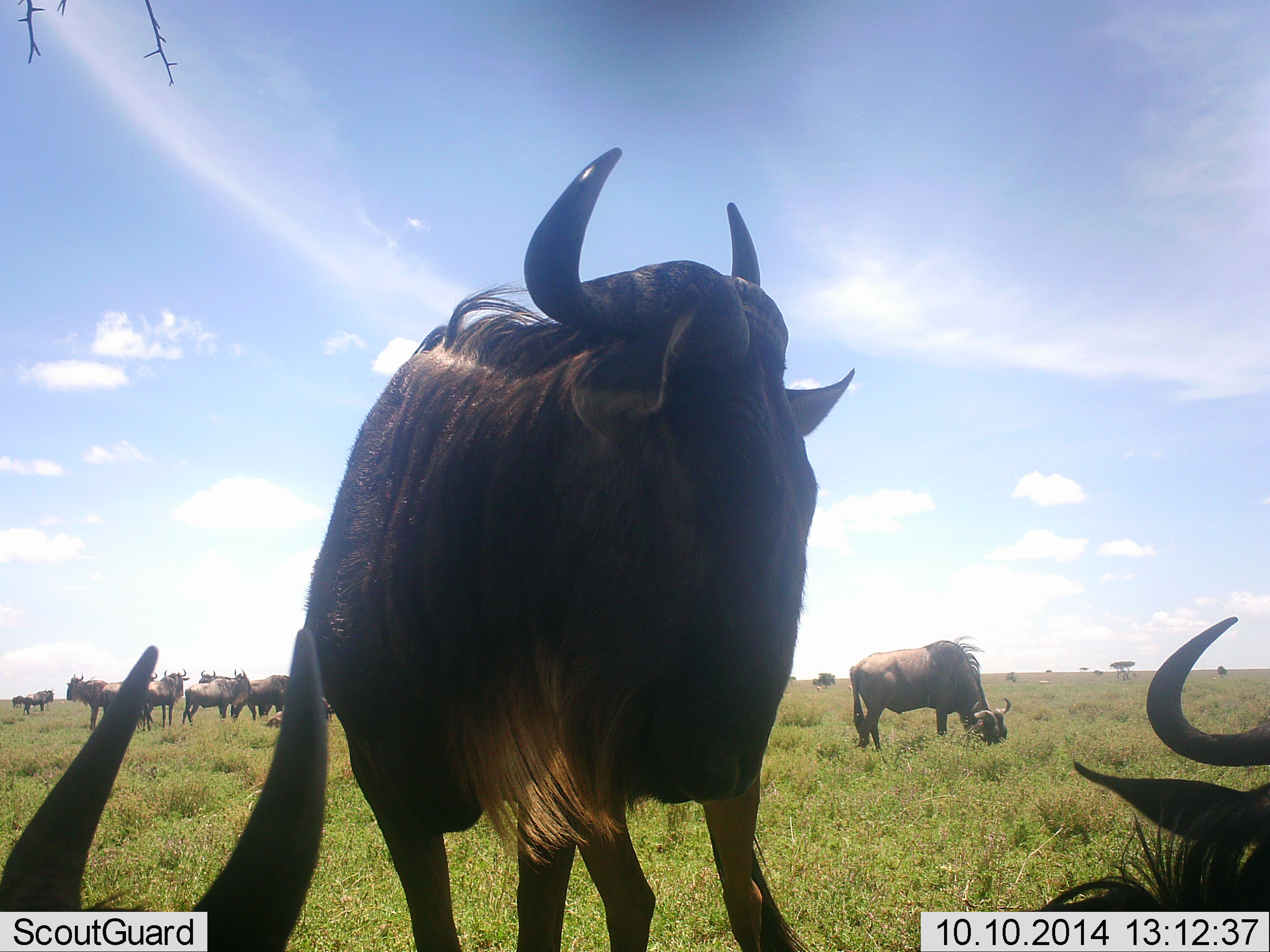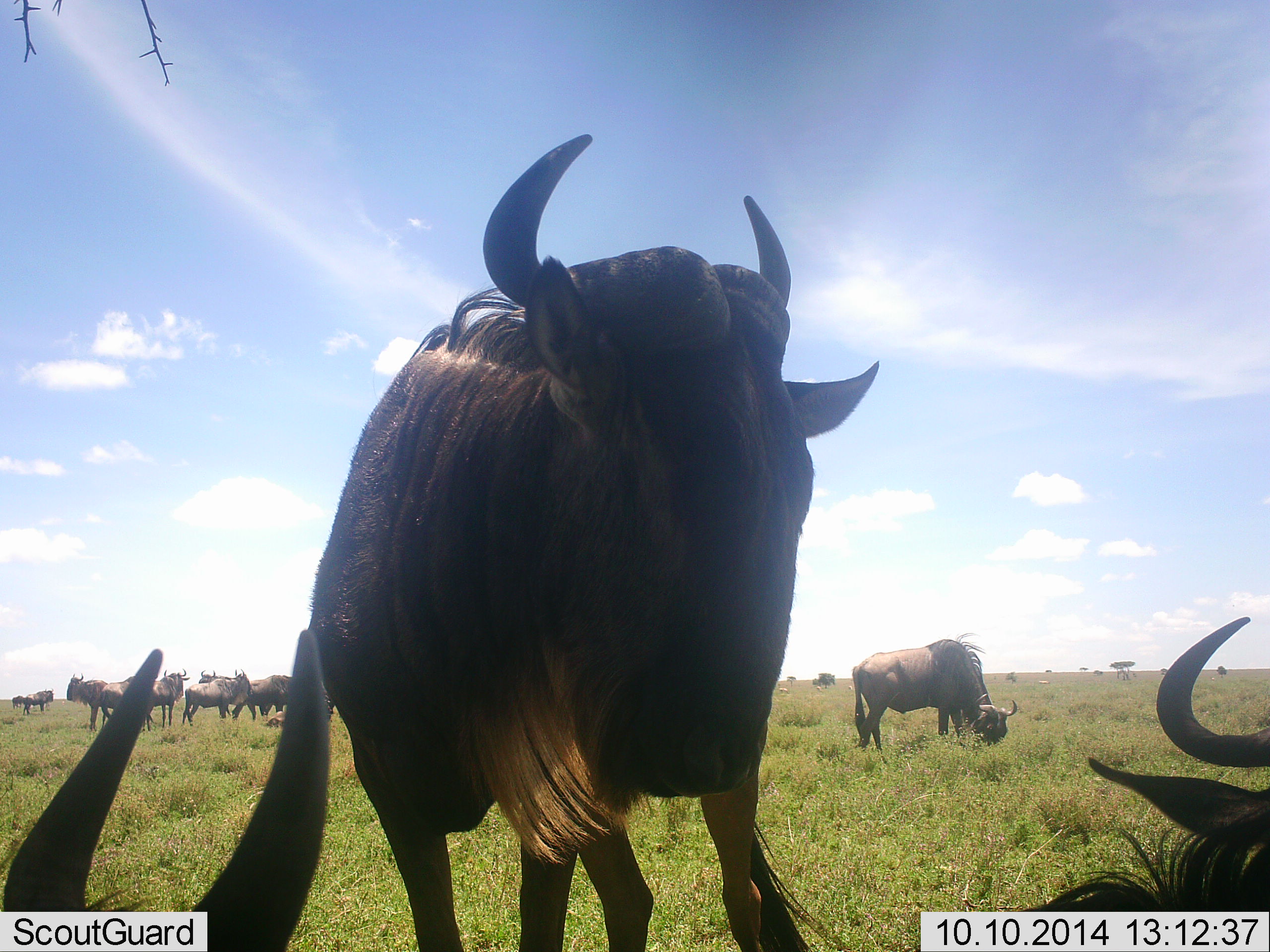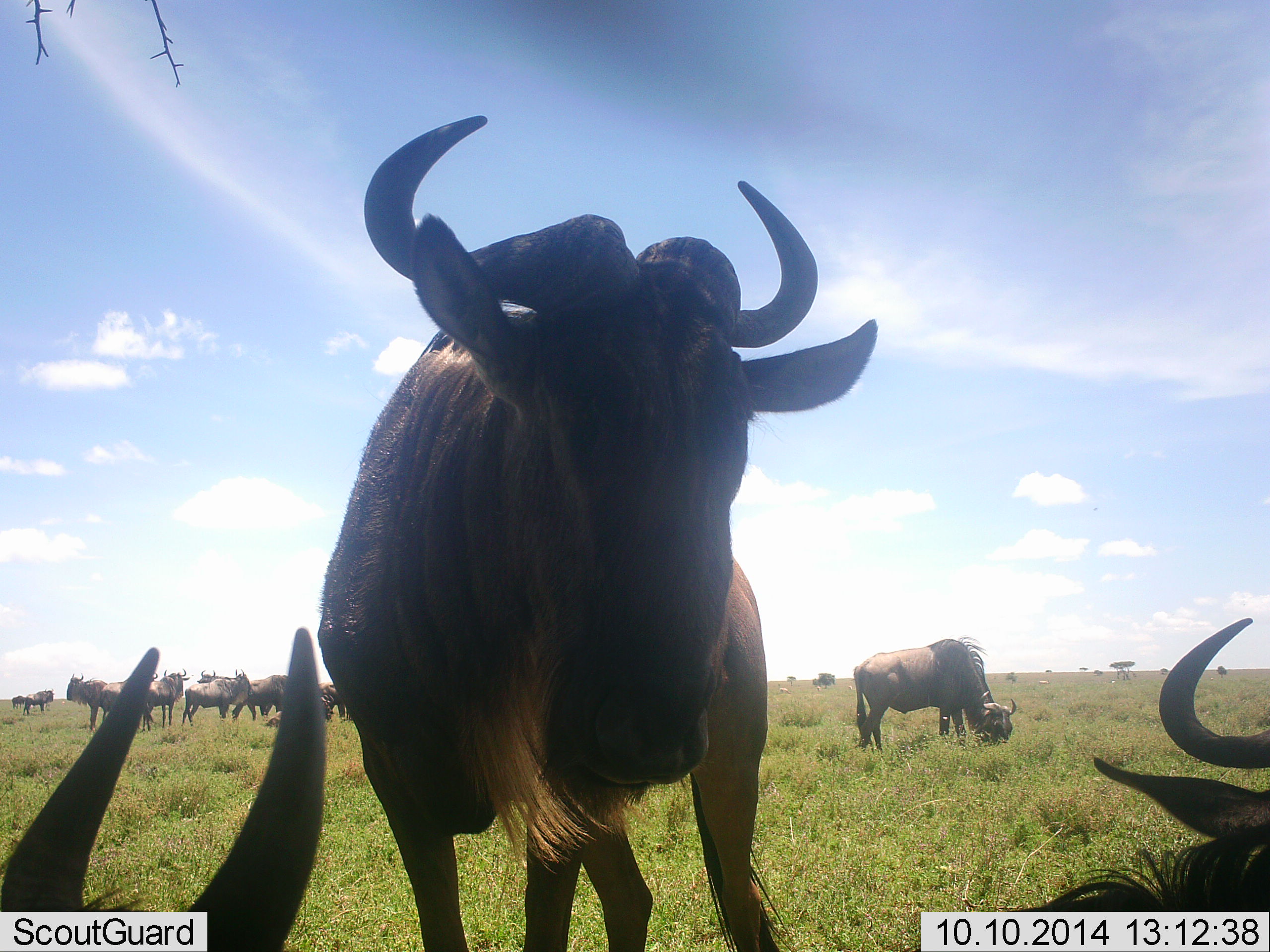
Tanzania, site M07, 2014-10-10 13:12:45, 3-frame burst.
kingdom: Animalia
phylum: Chordata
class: Mammalia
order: Artiodactyla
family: Bovidae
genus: Connochaetes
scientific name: Connochaetes taurinus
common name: blue wildebeest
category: wildebeest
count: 11-50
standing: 82%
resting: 73%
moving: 27%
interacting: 36%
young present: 9%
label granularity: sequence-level